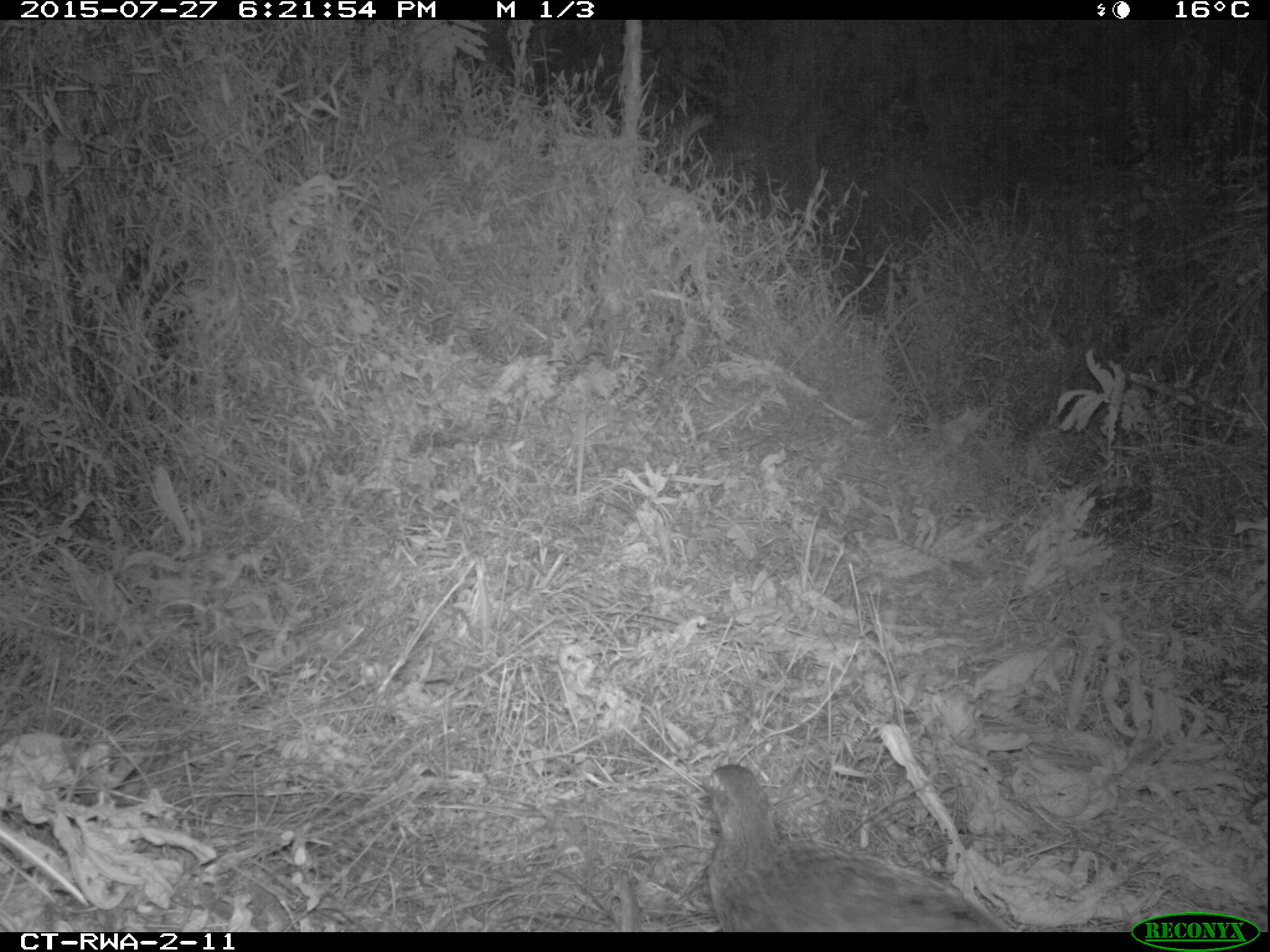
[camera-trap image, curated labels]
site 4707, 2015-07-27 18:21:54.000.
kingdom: Animalia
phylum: Chordata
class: Aves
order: Galliformes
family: Phasianidae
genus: Pternistis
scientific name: Pternistis nobilis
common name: handsome francolin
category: francolinus nobilis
Francolinus nobilis (handsome francolin) (Pternistis nobilis), count 1.